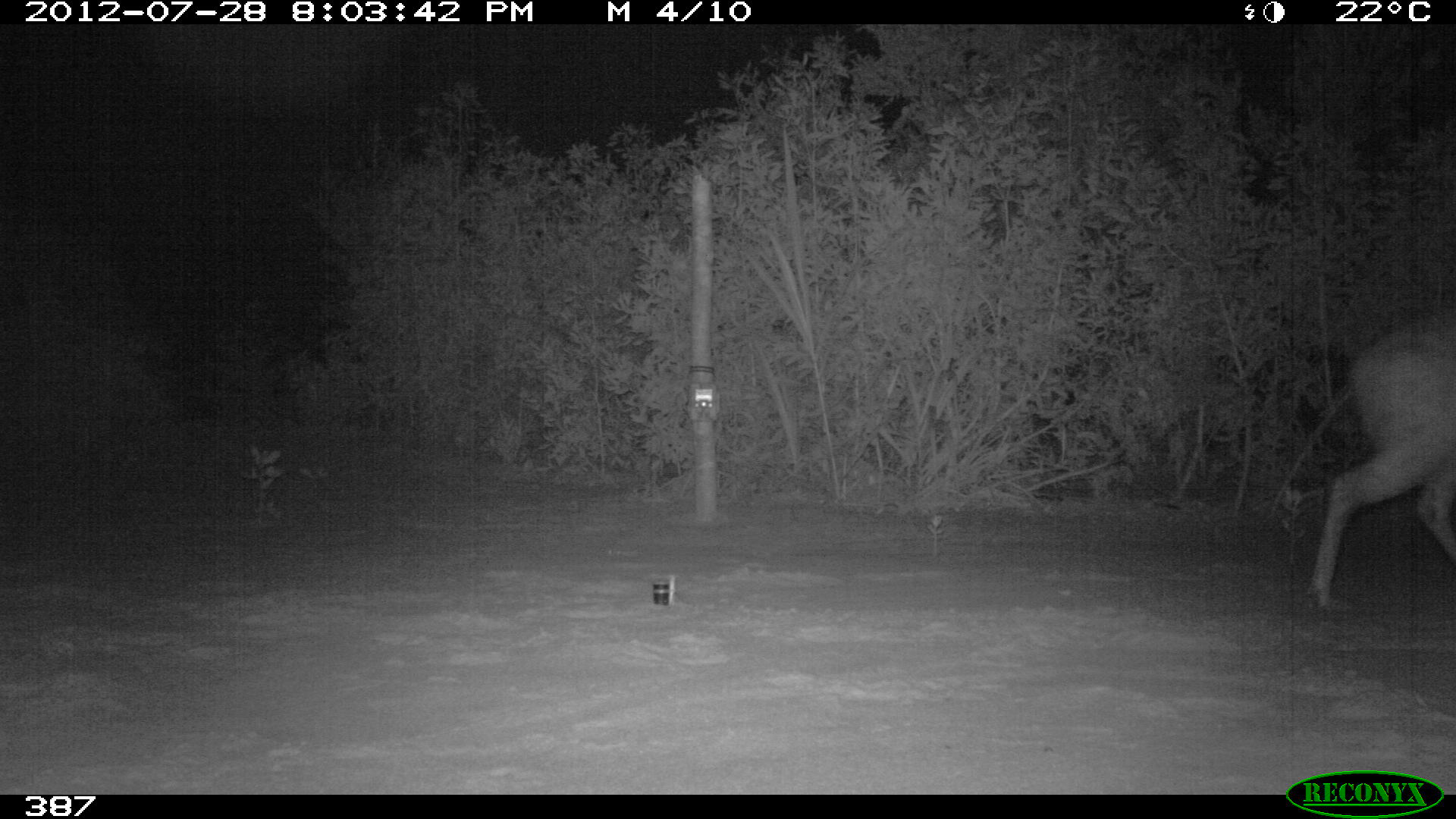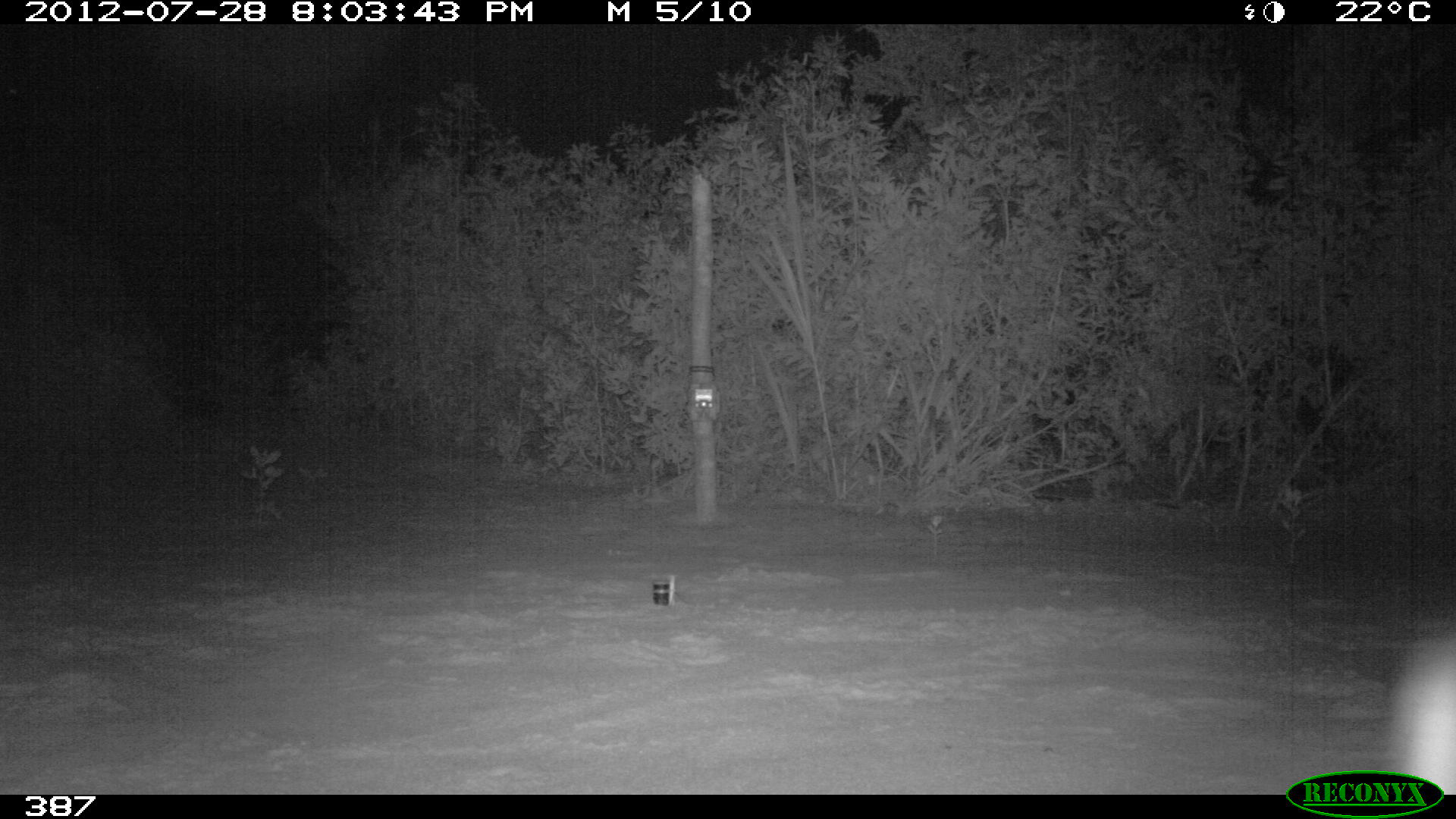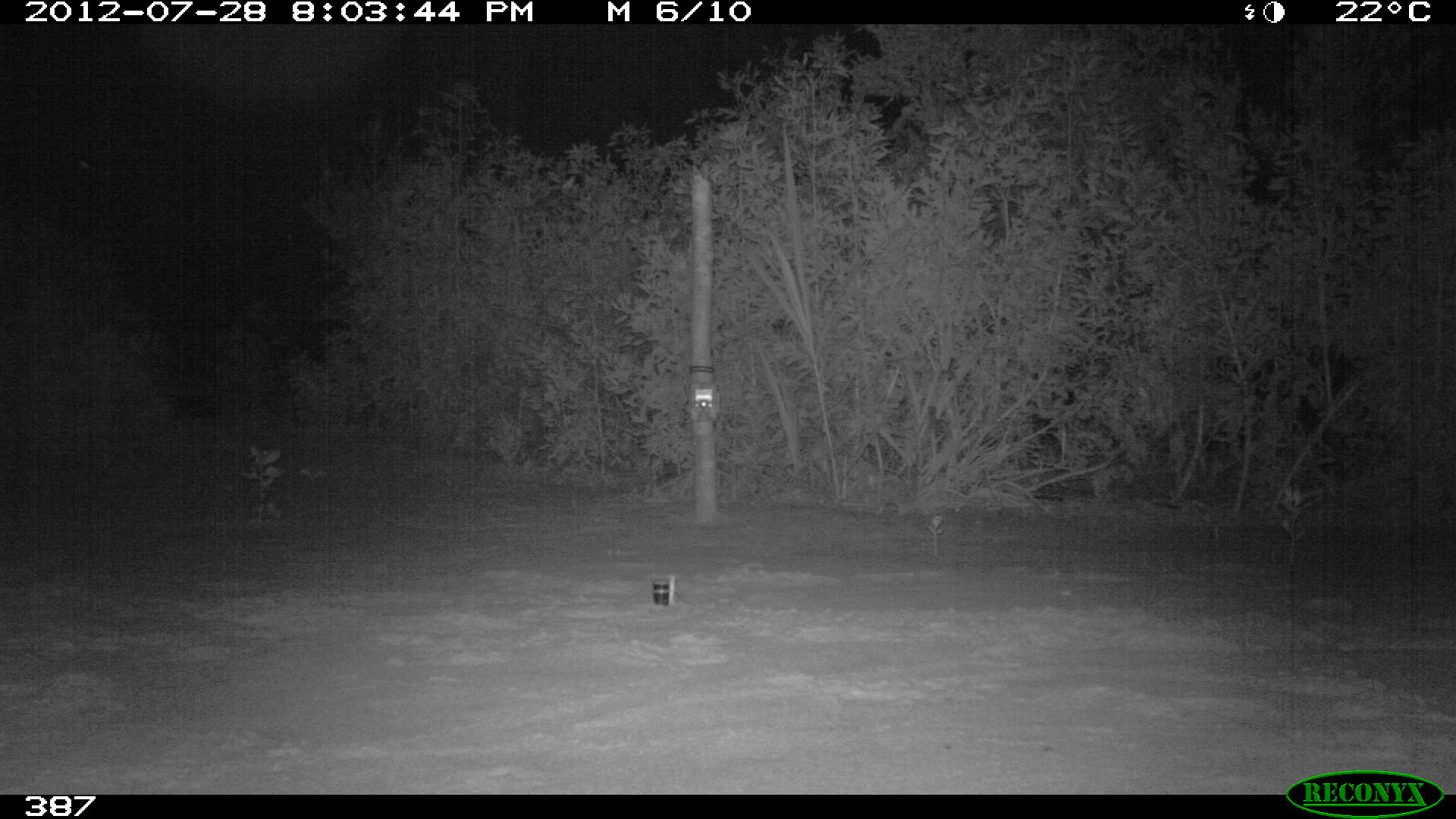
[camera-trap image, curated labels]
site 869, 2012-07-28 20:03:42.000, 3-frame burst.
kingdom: Animalia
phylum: Chordata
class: Mammalia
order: Artiodactyla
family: Cervidae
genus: Mazama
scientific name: Mazama americana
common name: red brocket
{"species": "Mazama americana (red brocket)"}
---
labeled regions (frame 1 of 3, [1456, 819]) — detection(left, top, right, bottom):
mazama americana: detection(1302, 303, 1456, 610)